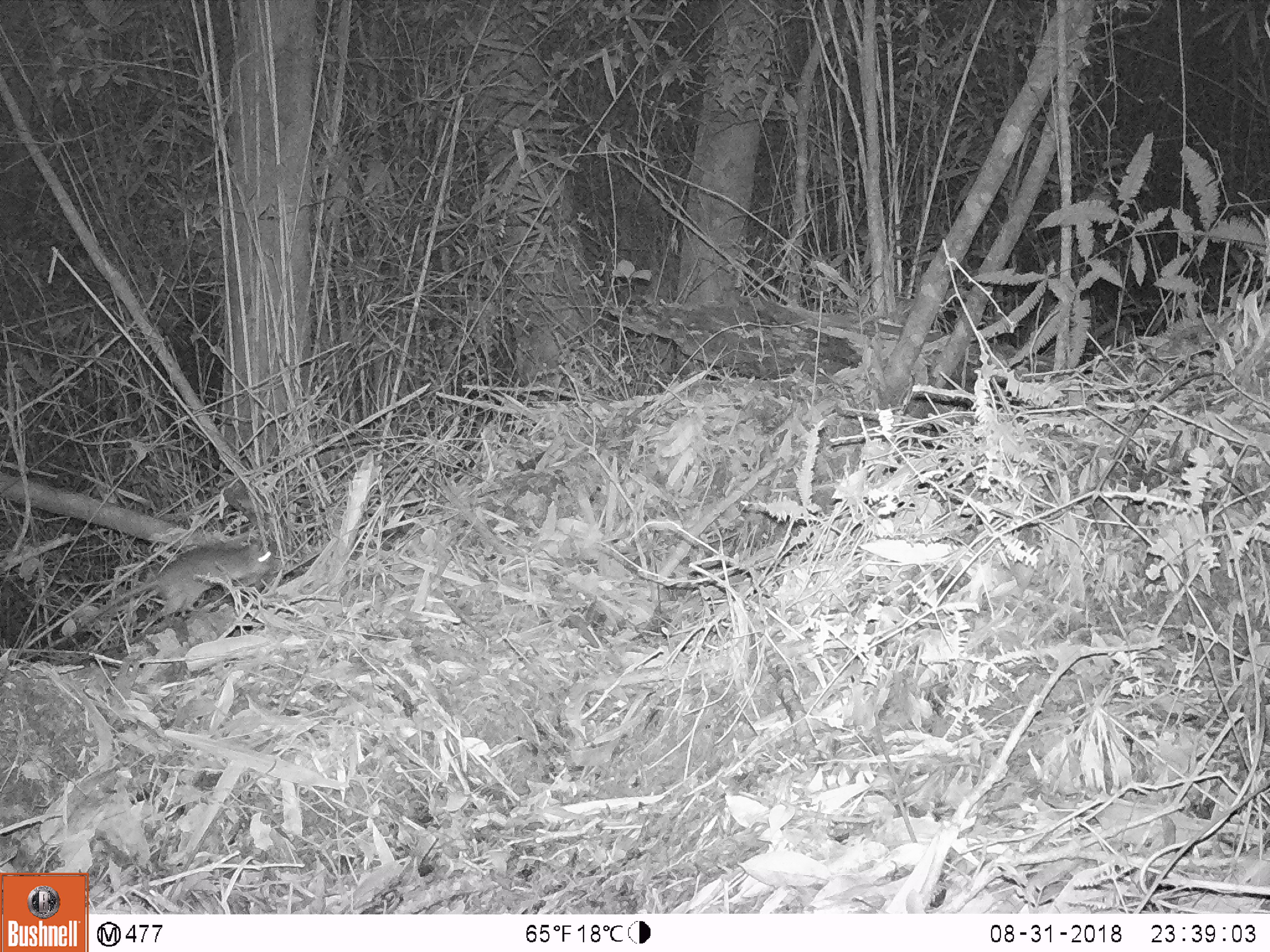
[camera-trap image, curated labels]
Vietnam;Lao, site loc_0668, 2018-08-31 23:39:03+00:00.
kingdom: Animalia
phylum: Chordata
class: Mammalia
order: Rodentia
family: Muridae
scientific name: Muridae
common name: old-world mice and rats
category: unidentified murid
Unidentified murid (old-world mice and rats) (Muridae). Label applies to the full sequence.